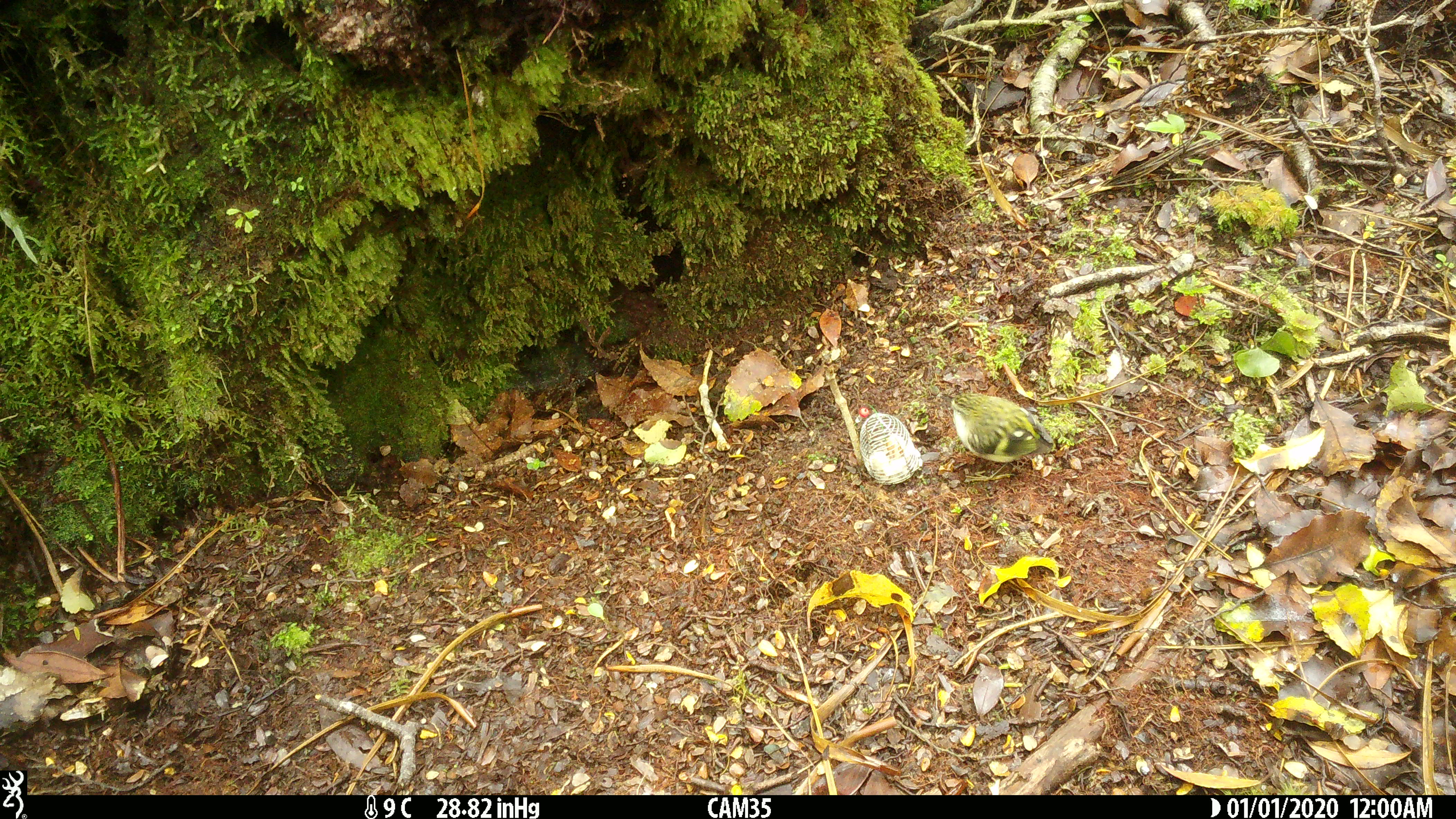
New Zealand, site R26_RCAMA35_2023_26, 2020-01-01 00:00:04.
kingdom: Animalia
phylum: Chordata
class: Aves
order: Passeriformes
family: Acanthisittidae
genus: Acanthisitta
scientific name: Acanthisitta chloris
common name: rifleman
Rifleman (Acanthisitta chloris).